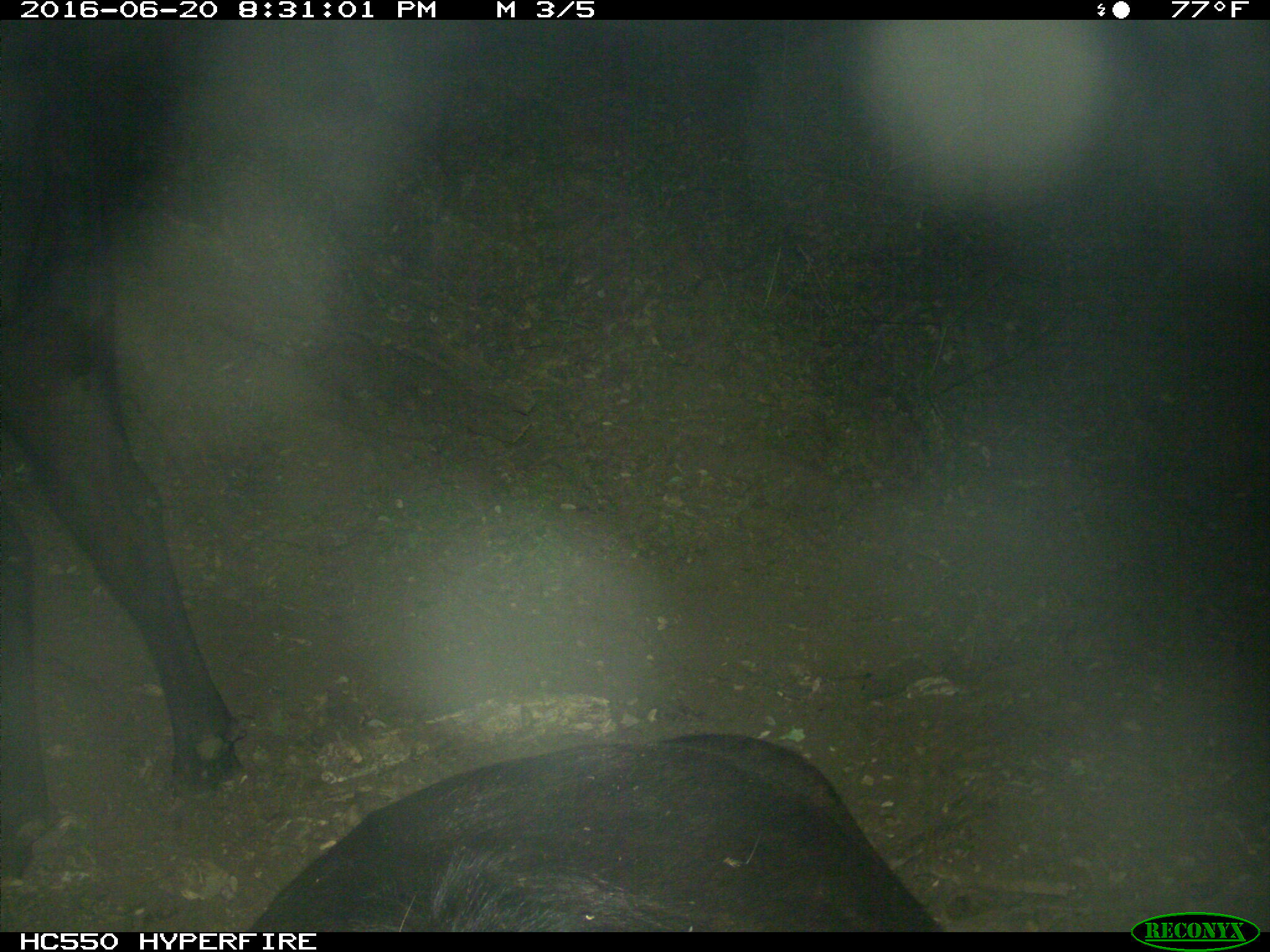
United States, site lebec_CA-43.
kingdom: Animalia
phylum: Chordata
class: Mammalia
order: Artiodactyla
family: Bovidae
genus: Bos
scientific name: Bos taurus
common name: domestic cow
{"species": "Bos taurus (domestic cow)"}